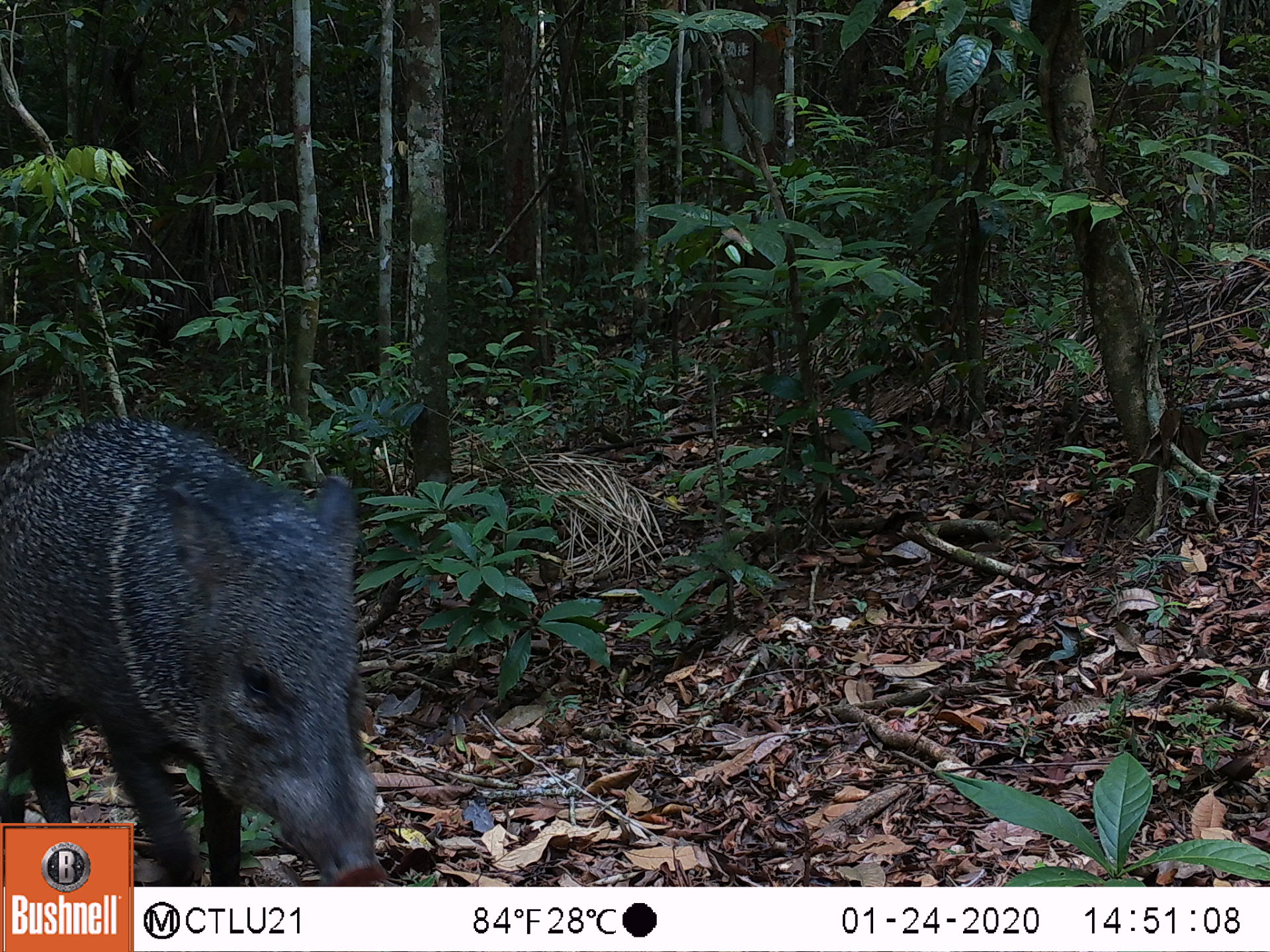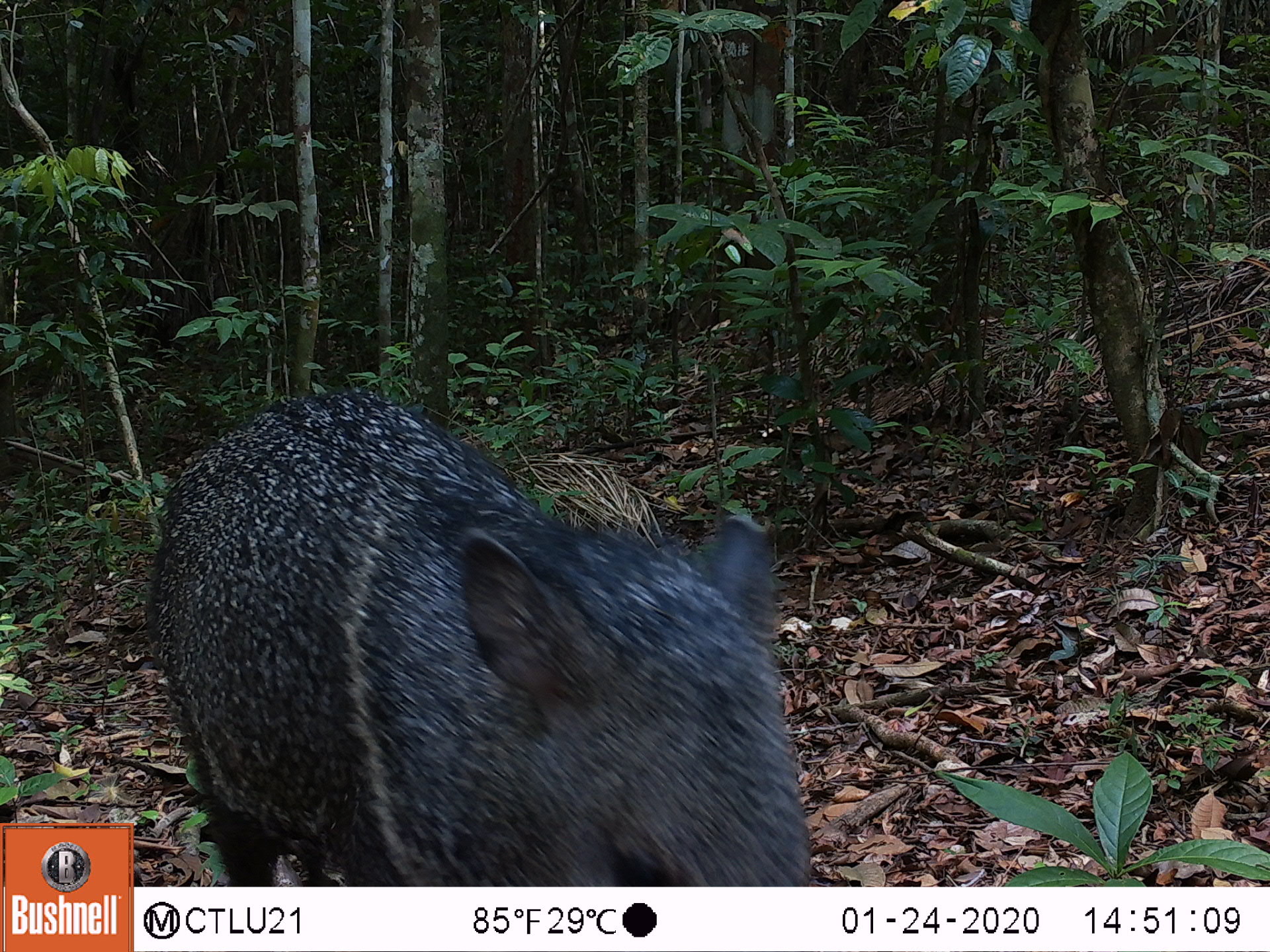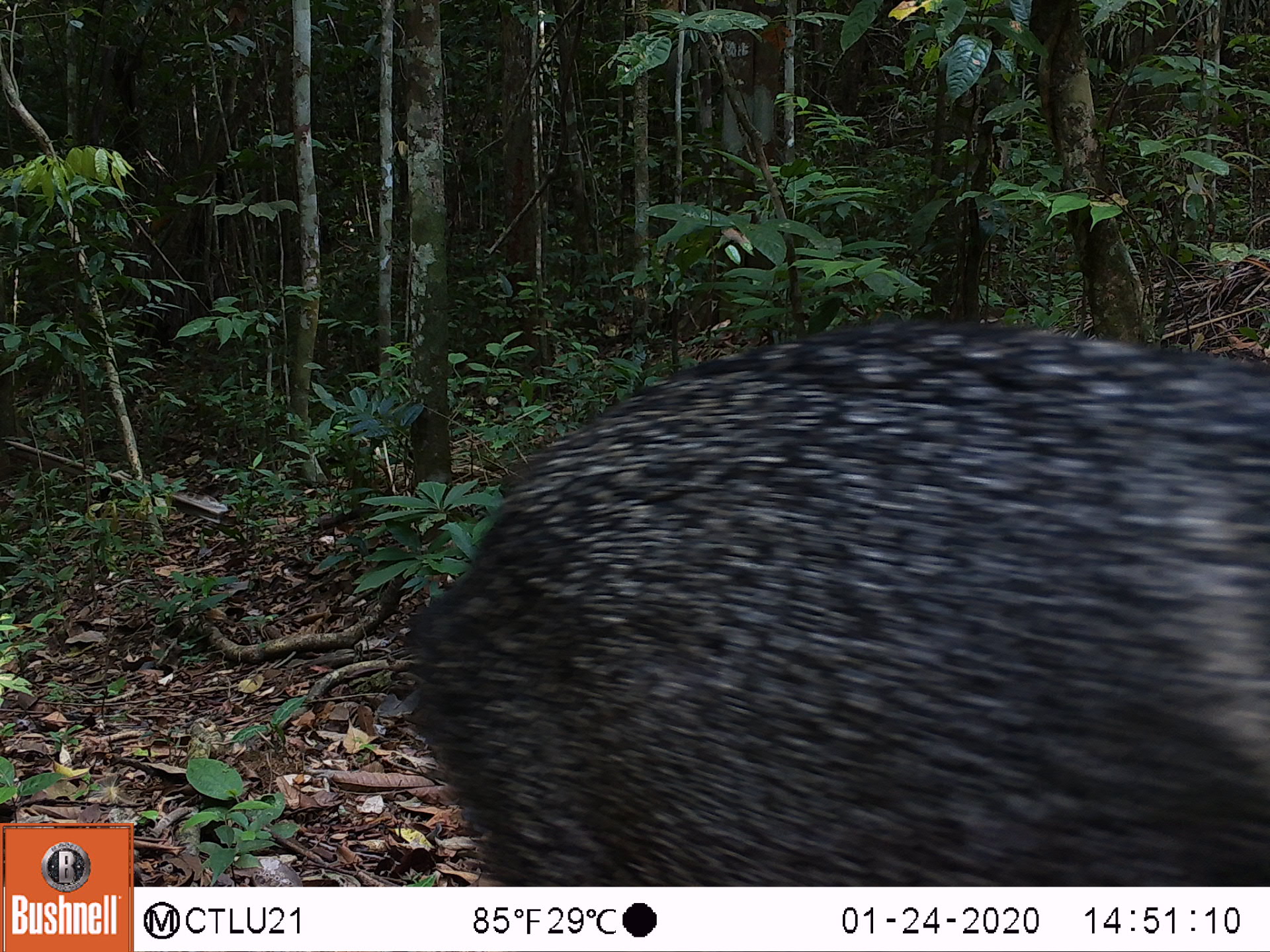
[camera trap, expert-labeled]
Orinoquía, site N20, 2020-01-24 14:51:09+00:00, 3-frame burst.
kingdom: Animalia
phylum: Chordata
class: Mammalia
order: Artiodactyla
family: Tayassuidae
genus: Pecari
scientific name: Pecari tajacu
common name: collared peccary